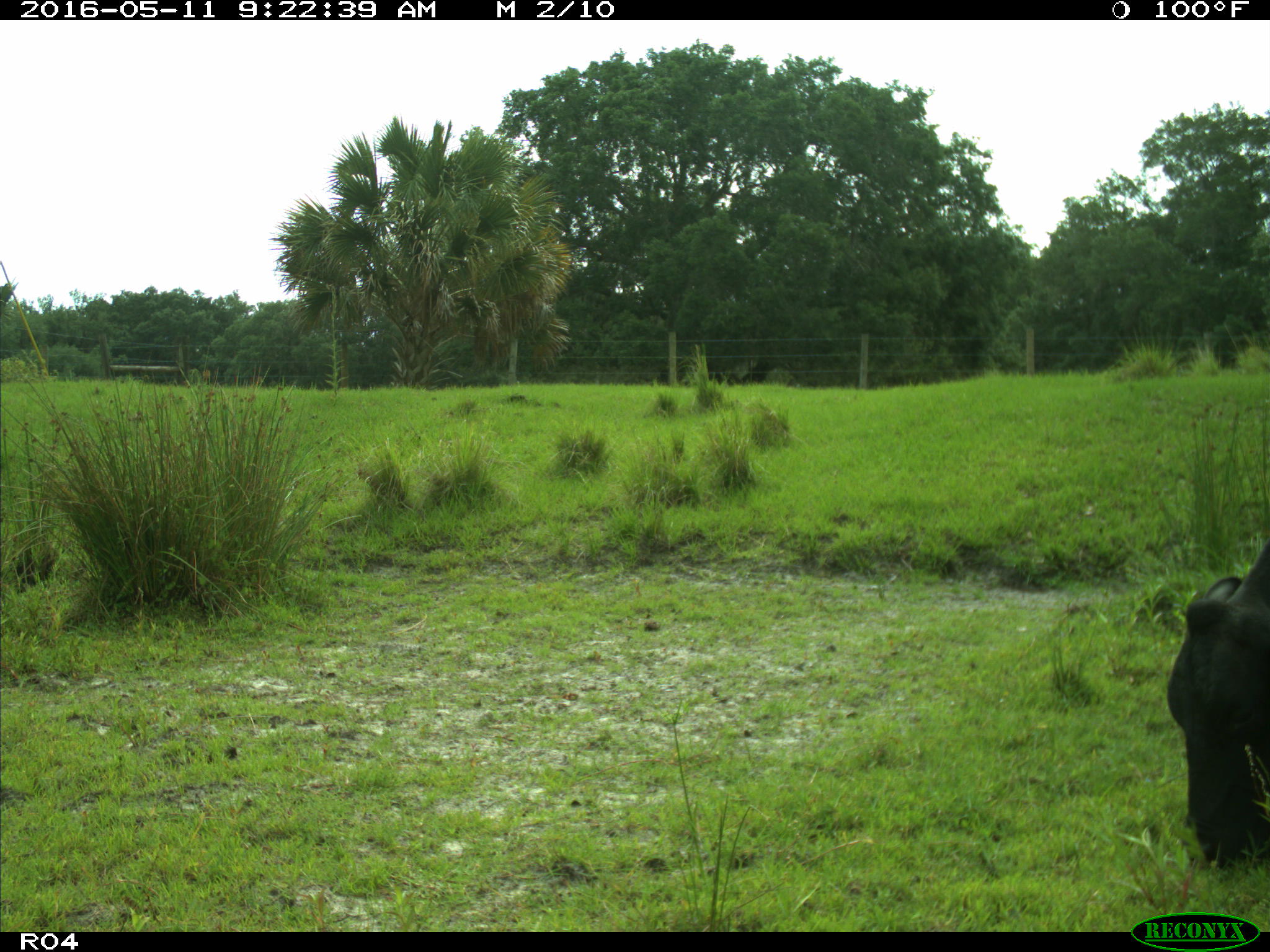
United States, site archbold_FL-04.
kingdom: Animalia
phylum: Chordata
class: Mammalia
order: Artiodactyla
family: Bovidae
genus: Bos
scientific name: Bos taurus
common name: domestic cow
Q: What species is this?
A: Bos taurus (domestic cow).